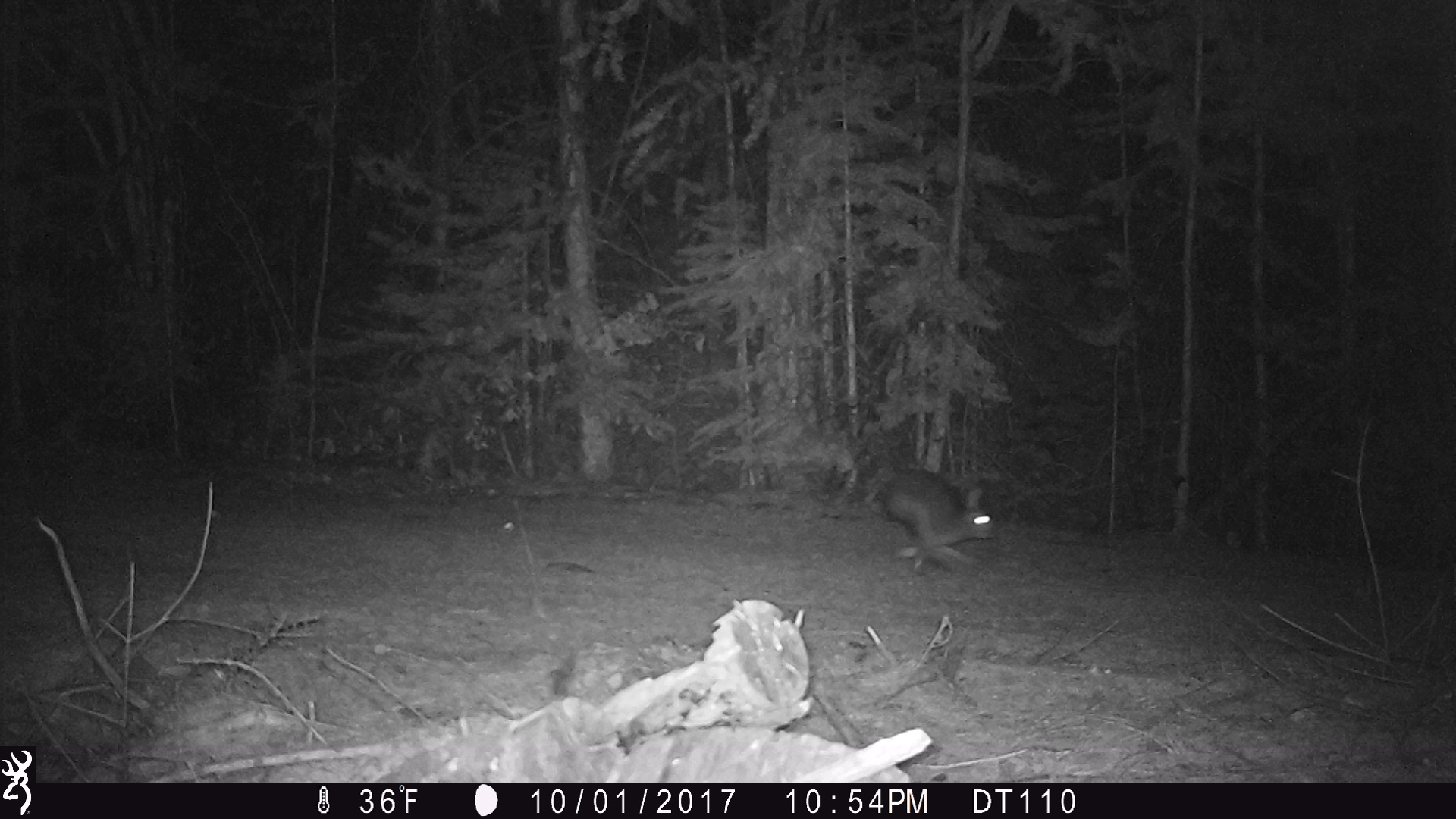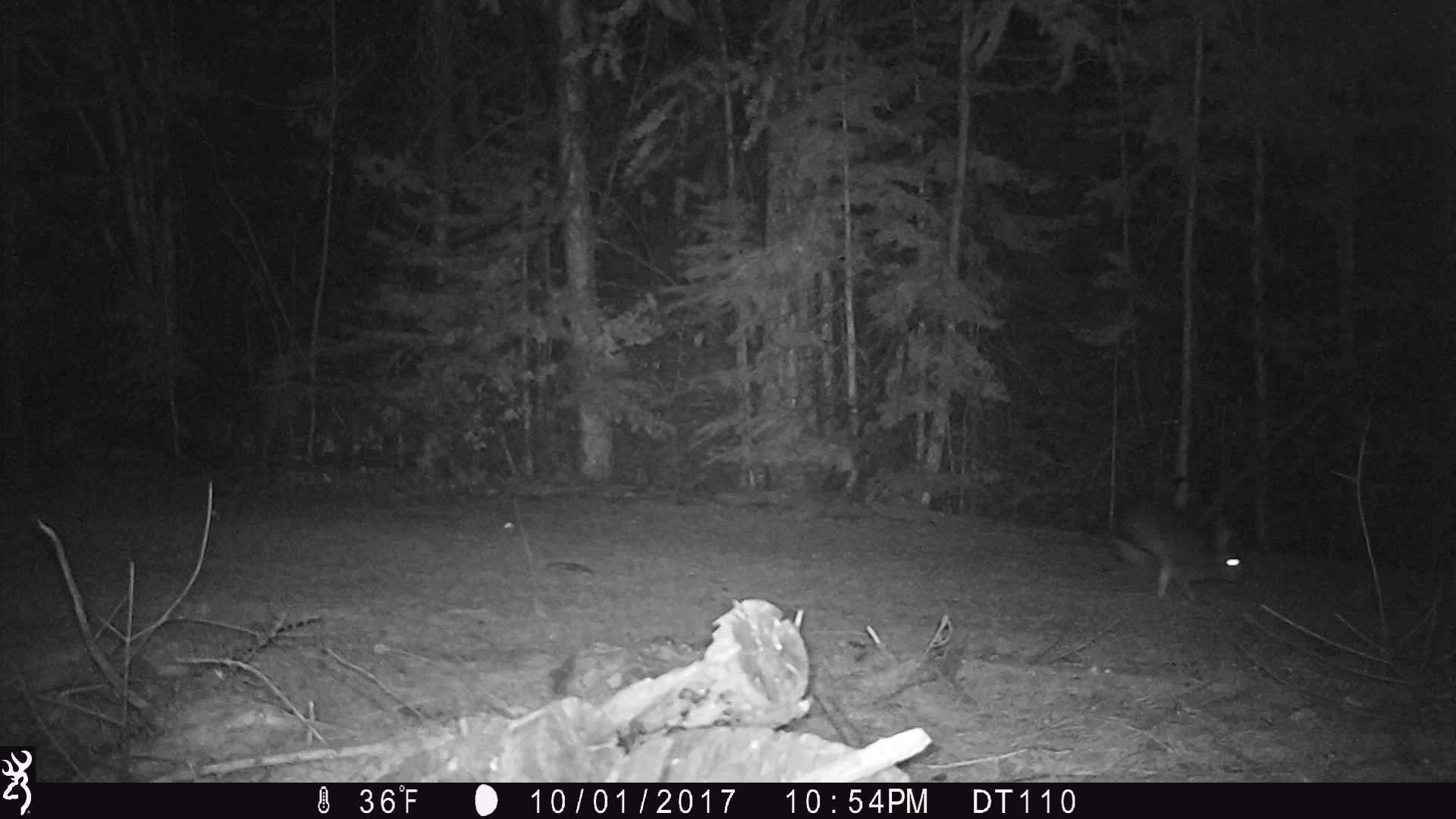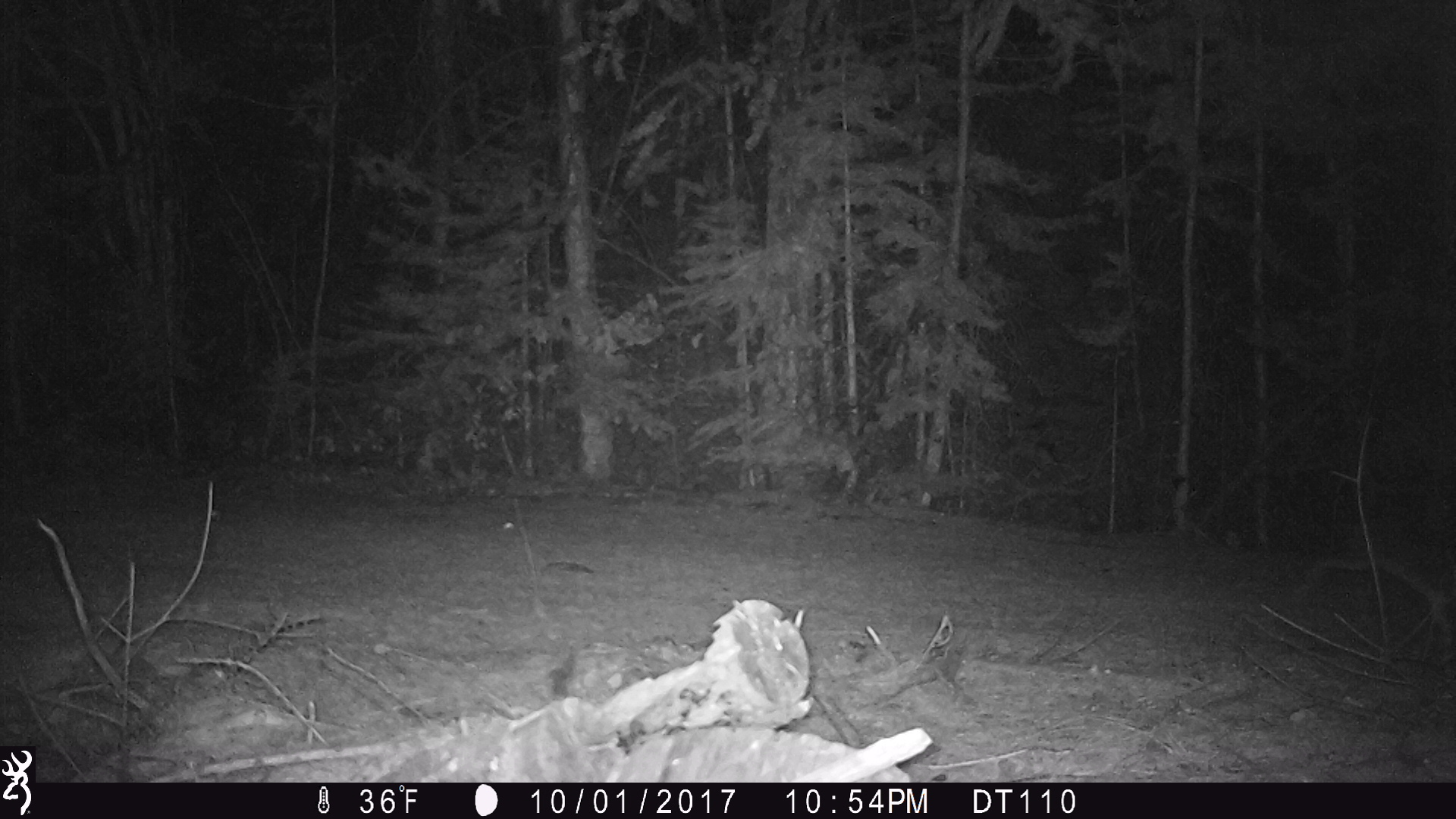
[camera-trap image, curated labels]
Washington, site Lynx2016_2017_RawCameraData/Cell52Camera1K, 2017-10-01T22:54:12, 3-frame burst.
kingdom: Animalia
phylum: Chordata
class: Mammalia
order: Lagomorpha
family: Leporidae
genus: Lepus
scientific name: Lepus americanus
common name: snowshoe hare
Lepus americanus (snowshoe hare). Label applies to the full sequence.